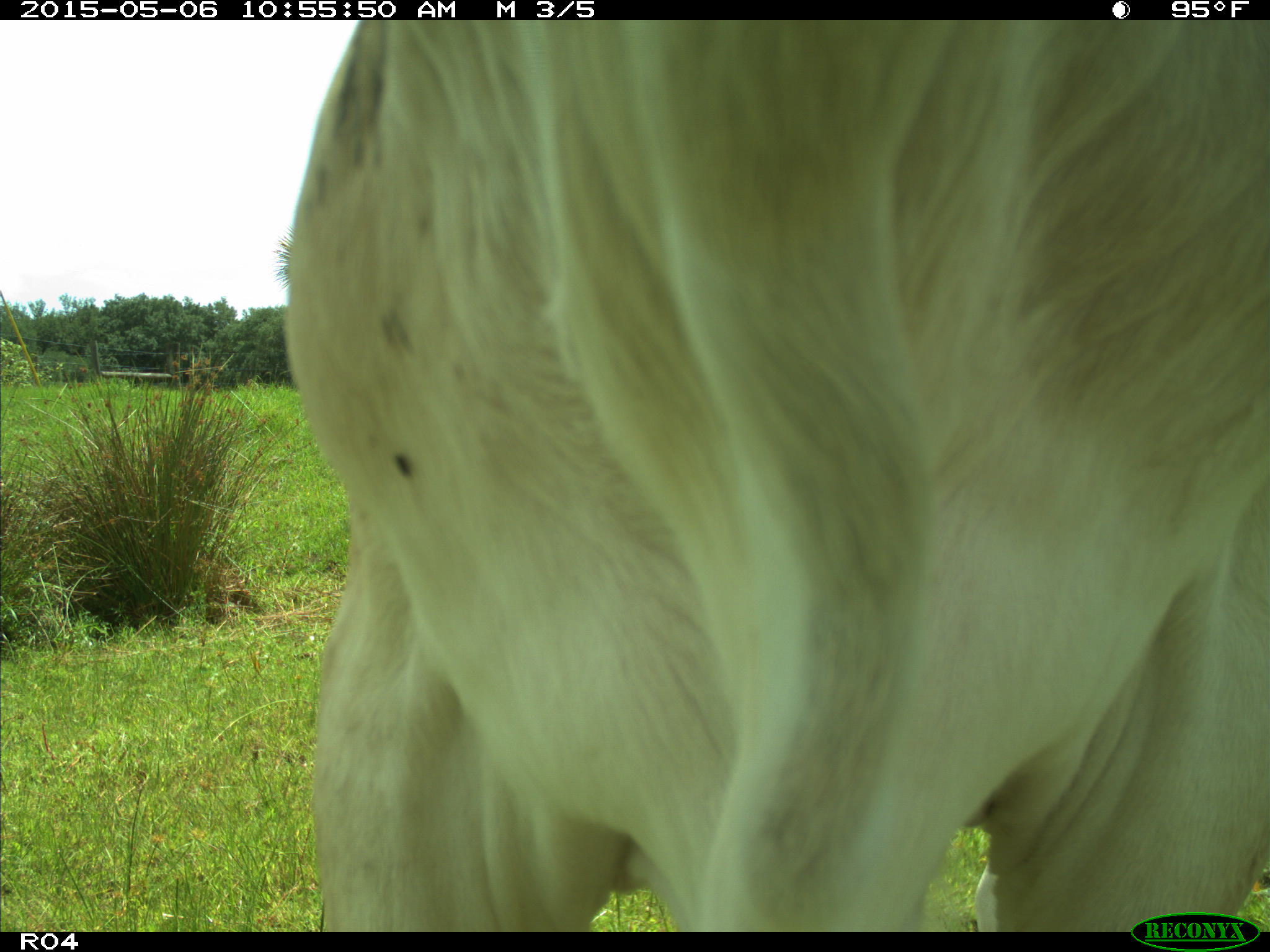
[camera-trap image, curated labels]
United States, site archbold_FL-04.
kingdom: Animalia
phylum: Chordata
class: Mammalia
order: Artiodactyla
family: Bovidae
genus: Bos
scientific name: Bos taurus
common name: domestic cow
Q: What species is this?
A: Bos taurus (domestic cow).